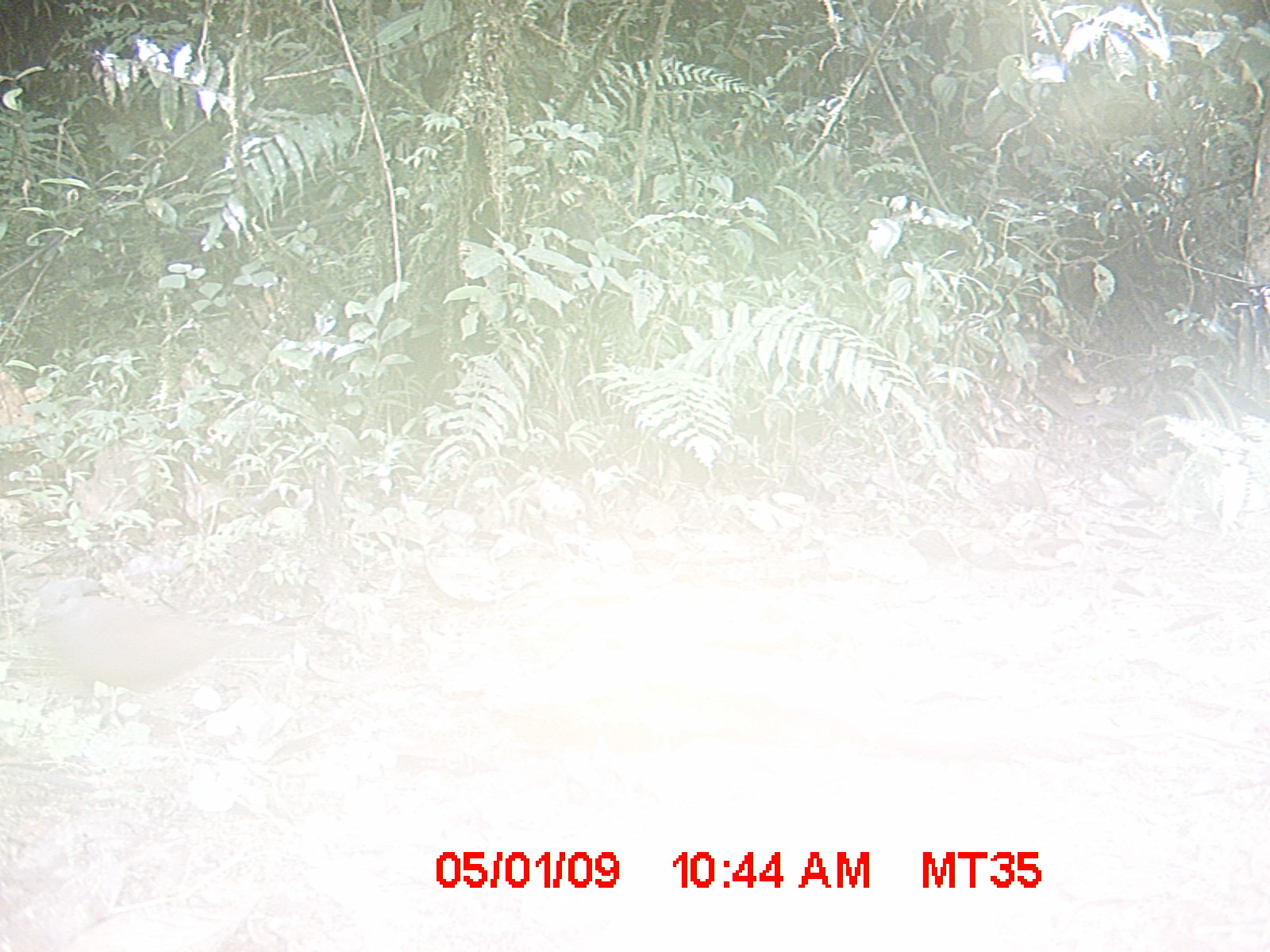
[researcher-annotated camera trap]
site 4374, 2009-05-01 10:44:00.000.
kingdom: Animalia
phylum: Chordata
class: Aves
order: Columbiformes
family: Columbidae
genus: Streptopelia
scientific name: Streptopelia picturata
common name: madagascar turtle-dove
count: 1